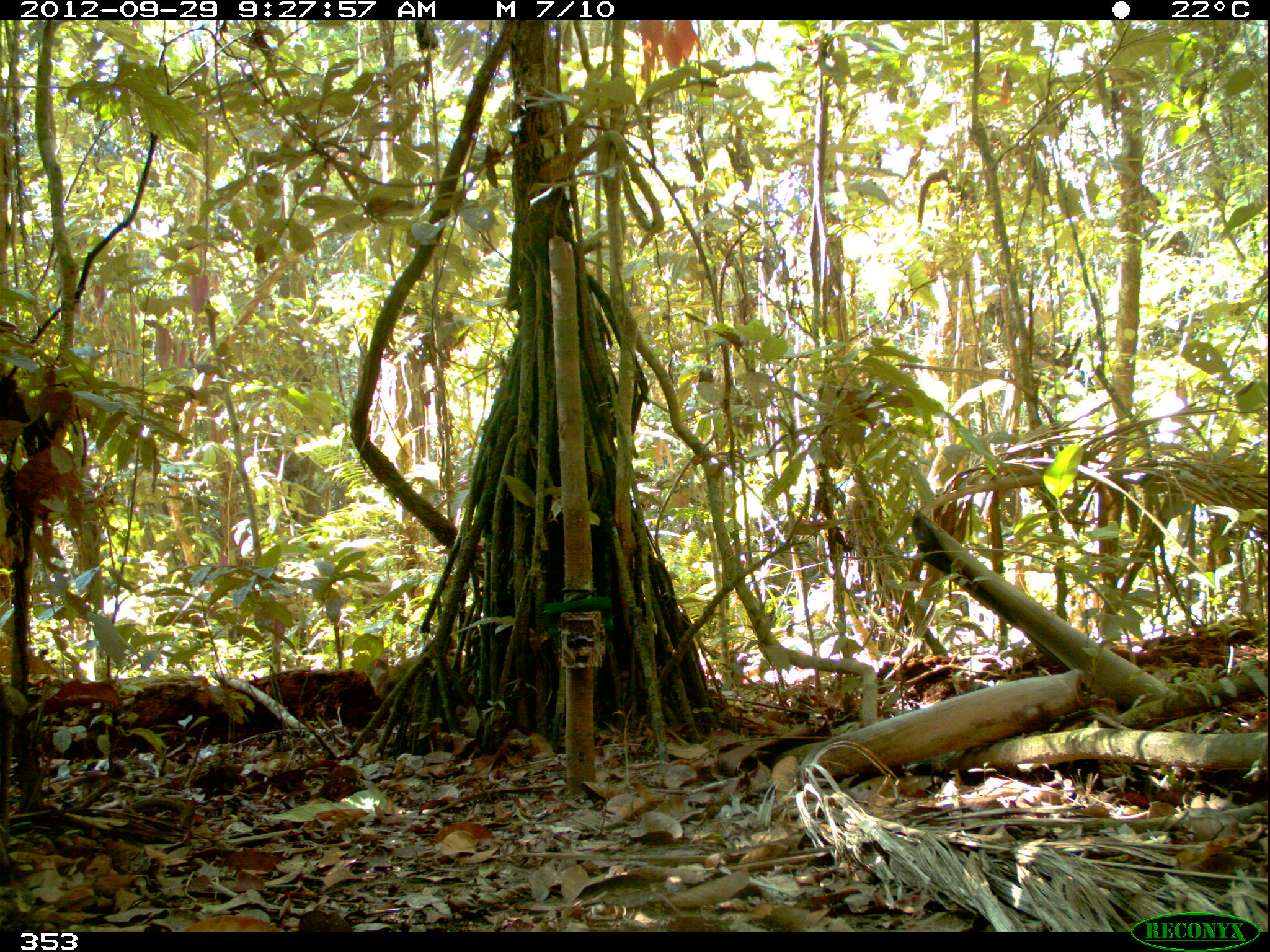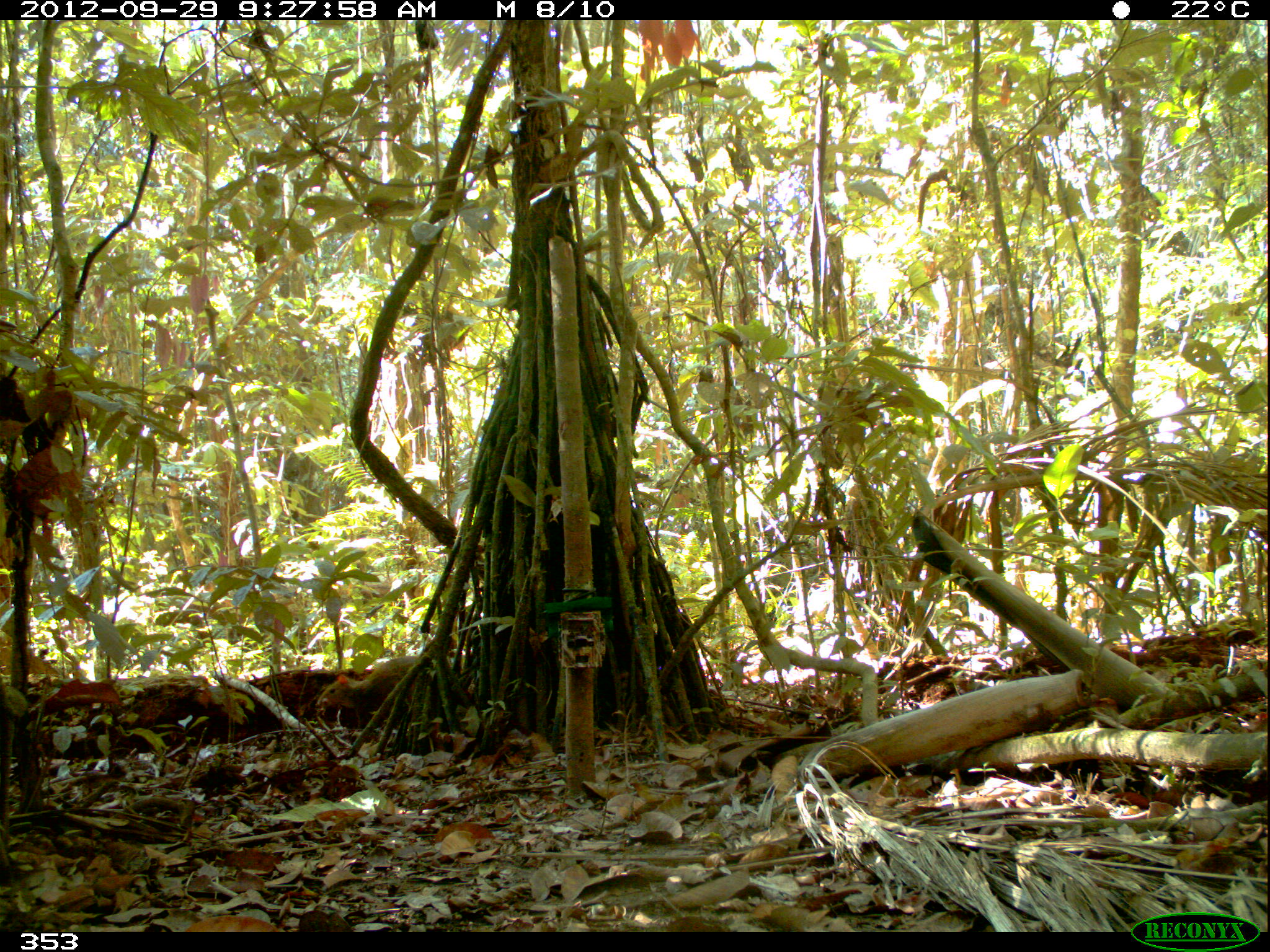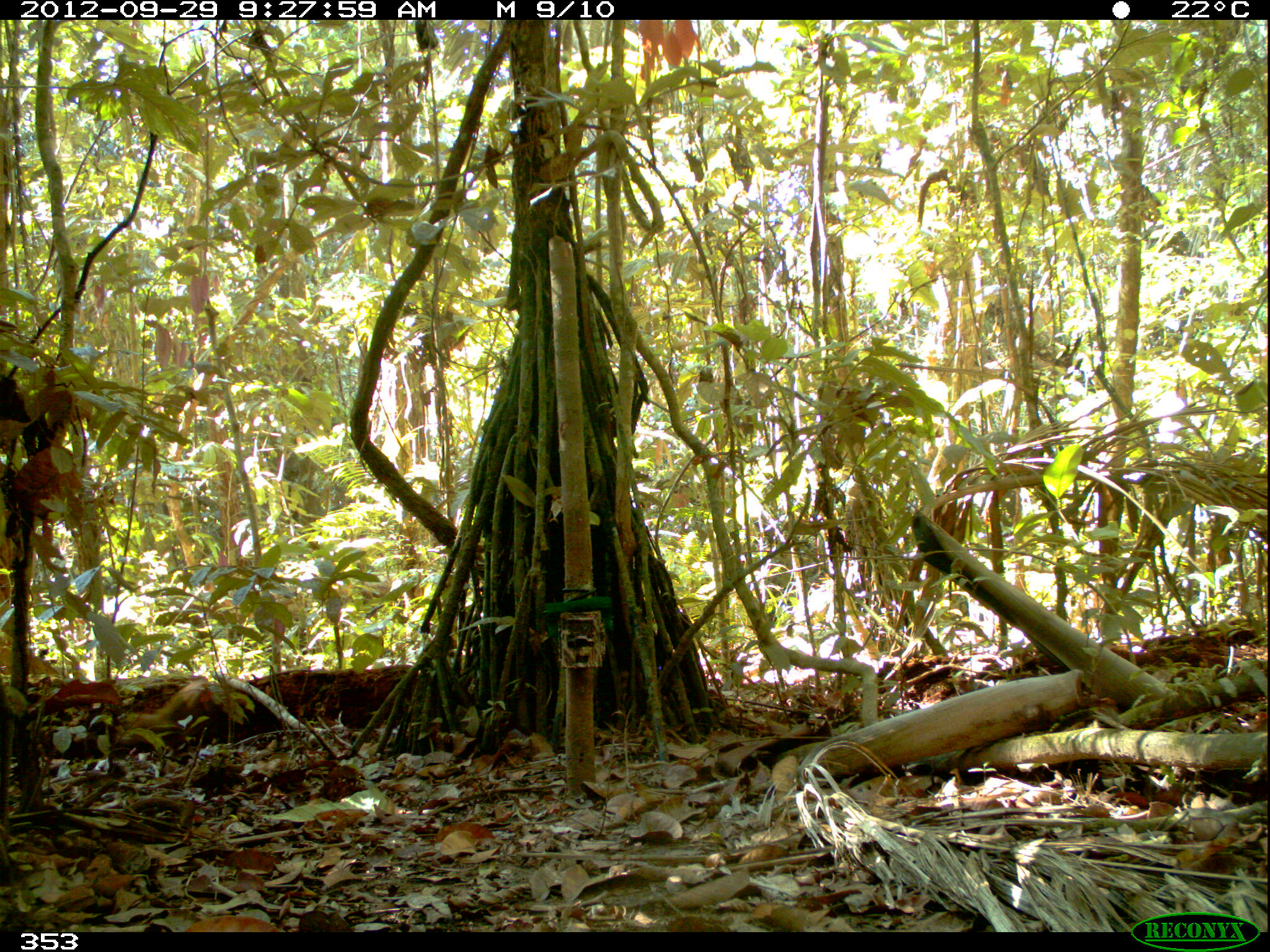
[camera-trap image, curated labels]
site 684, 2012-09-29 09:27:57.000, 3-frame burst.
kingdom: Animalia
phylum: Chordata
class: Mammalia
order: Rodentia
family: Dasyproctidae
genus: Dasyprocta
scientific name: Dasyprocta punctata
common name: central american agouti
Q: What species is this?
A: Dasyprocta punctata (central american agouti).